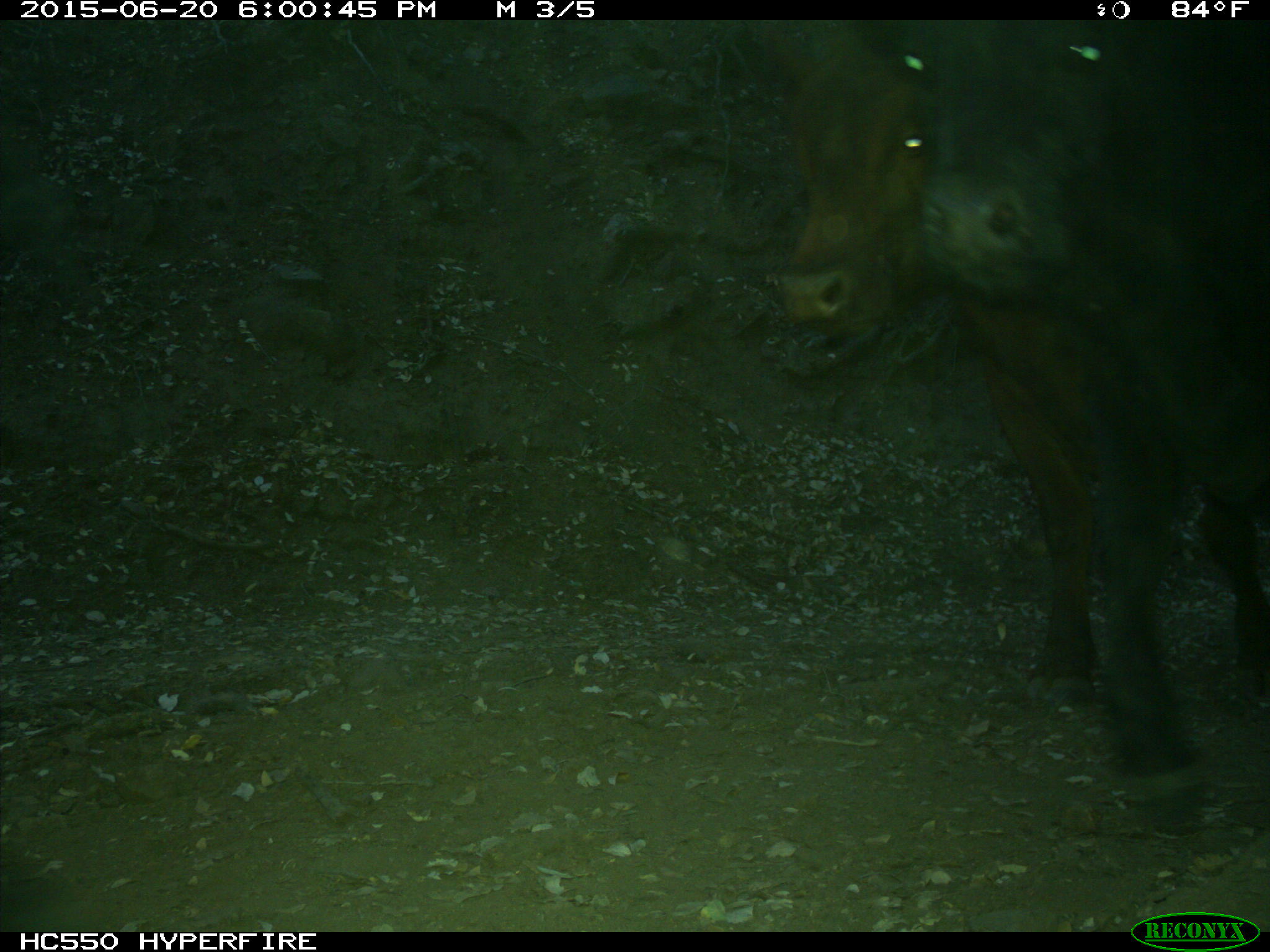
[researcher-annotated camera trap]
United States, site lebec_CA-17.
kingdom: Animalia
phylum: Chordata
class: Mammalia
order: Artiodactyla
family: Bovidae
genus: Bos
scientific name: Bos taurus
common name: domestic cow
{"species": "Bos taurus (domestic cow)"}